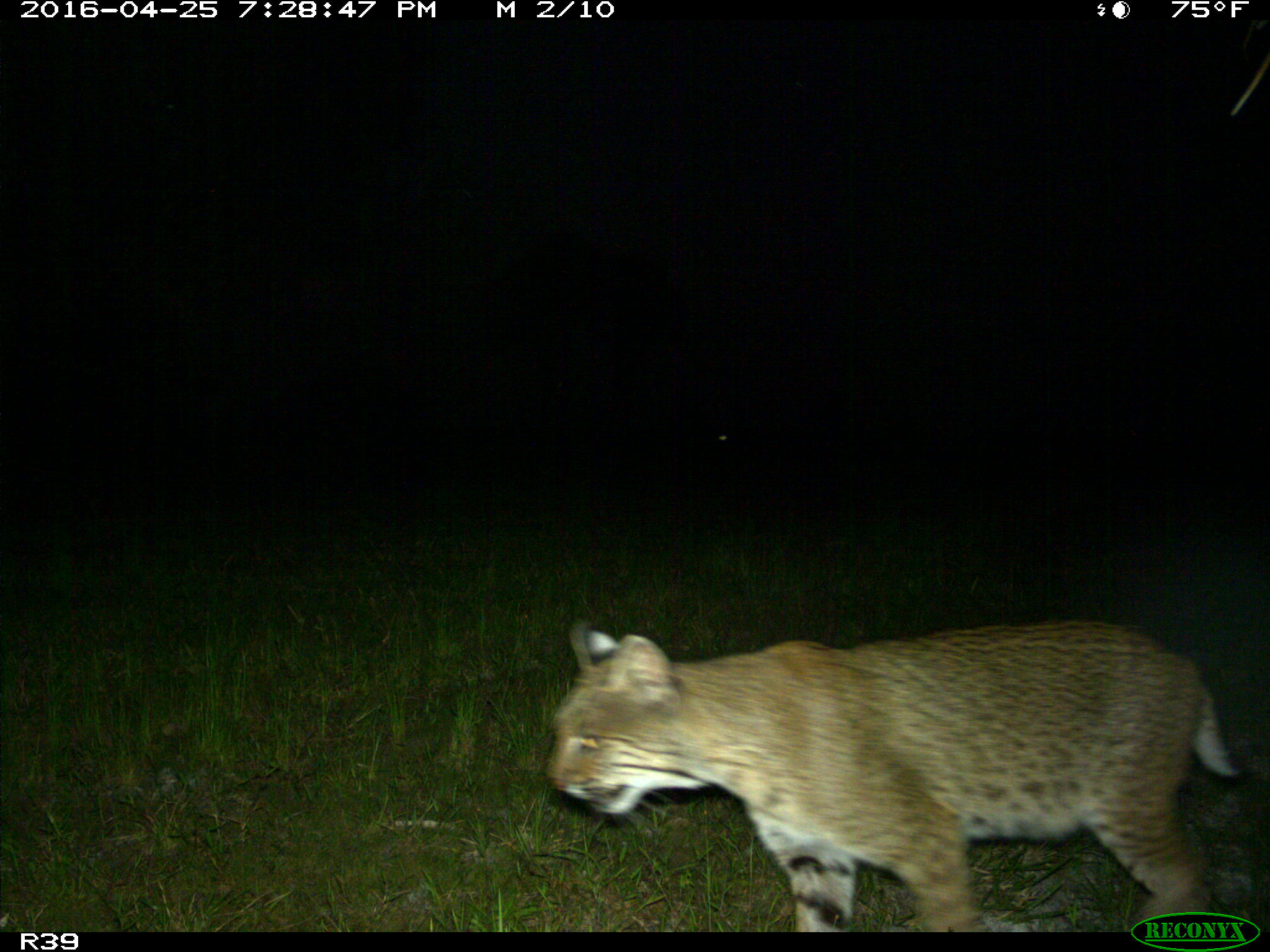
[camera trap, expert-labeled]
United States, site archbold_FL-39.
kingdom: Animalia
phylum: Chordata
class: Mammalia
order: Carnivora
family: Felidae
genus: Lynx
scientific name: Lynx rufus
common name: bobcat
Lynx rufus (bobcat).